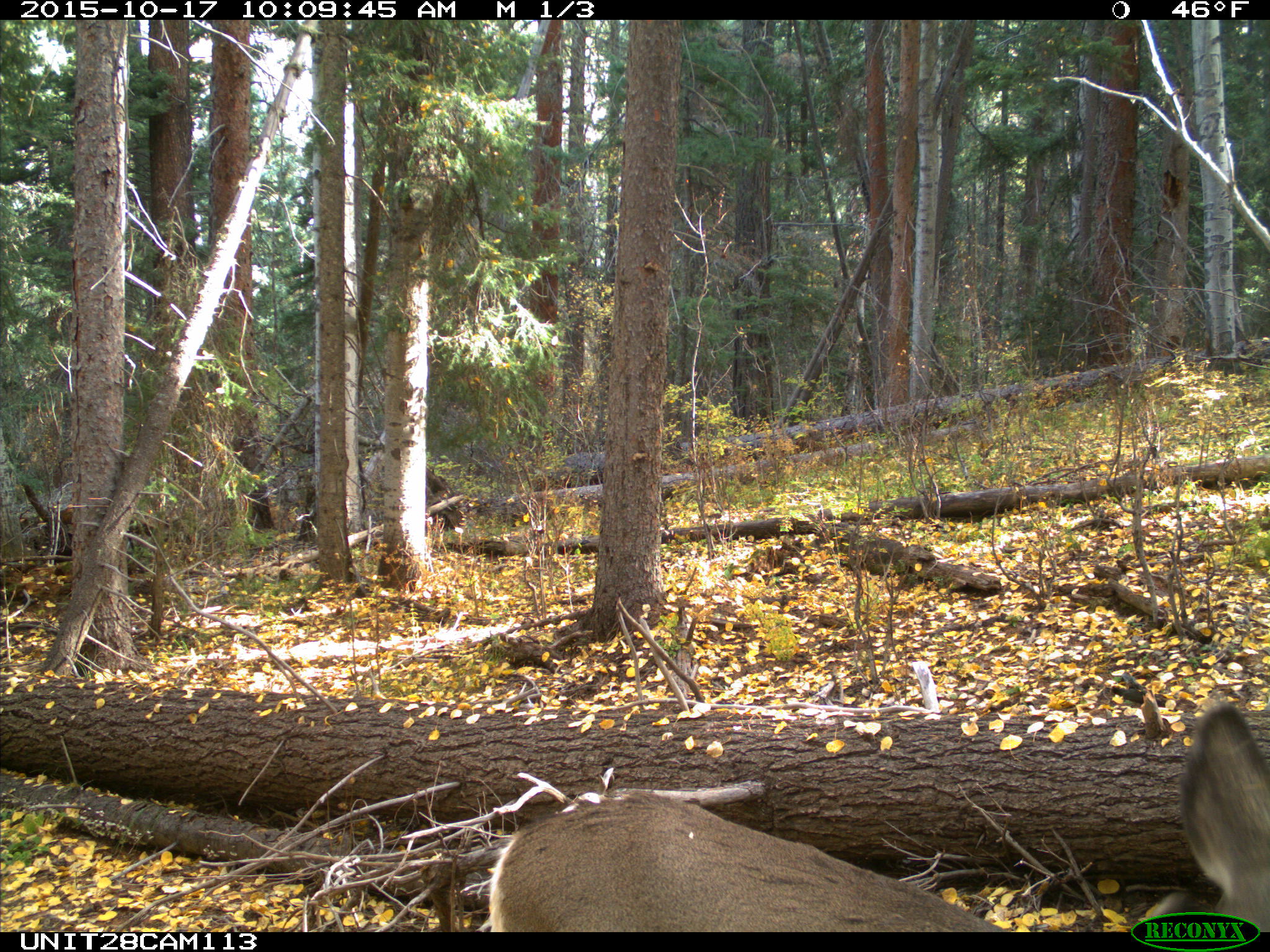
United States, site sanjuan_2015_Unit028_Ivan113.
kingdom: Animalia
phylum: Chordata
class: Mammalia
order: Artiodactyla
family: Cervidae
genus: Odocoileus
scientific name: Odocoileus hemionus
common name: mule deer